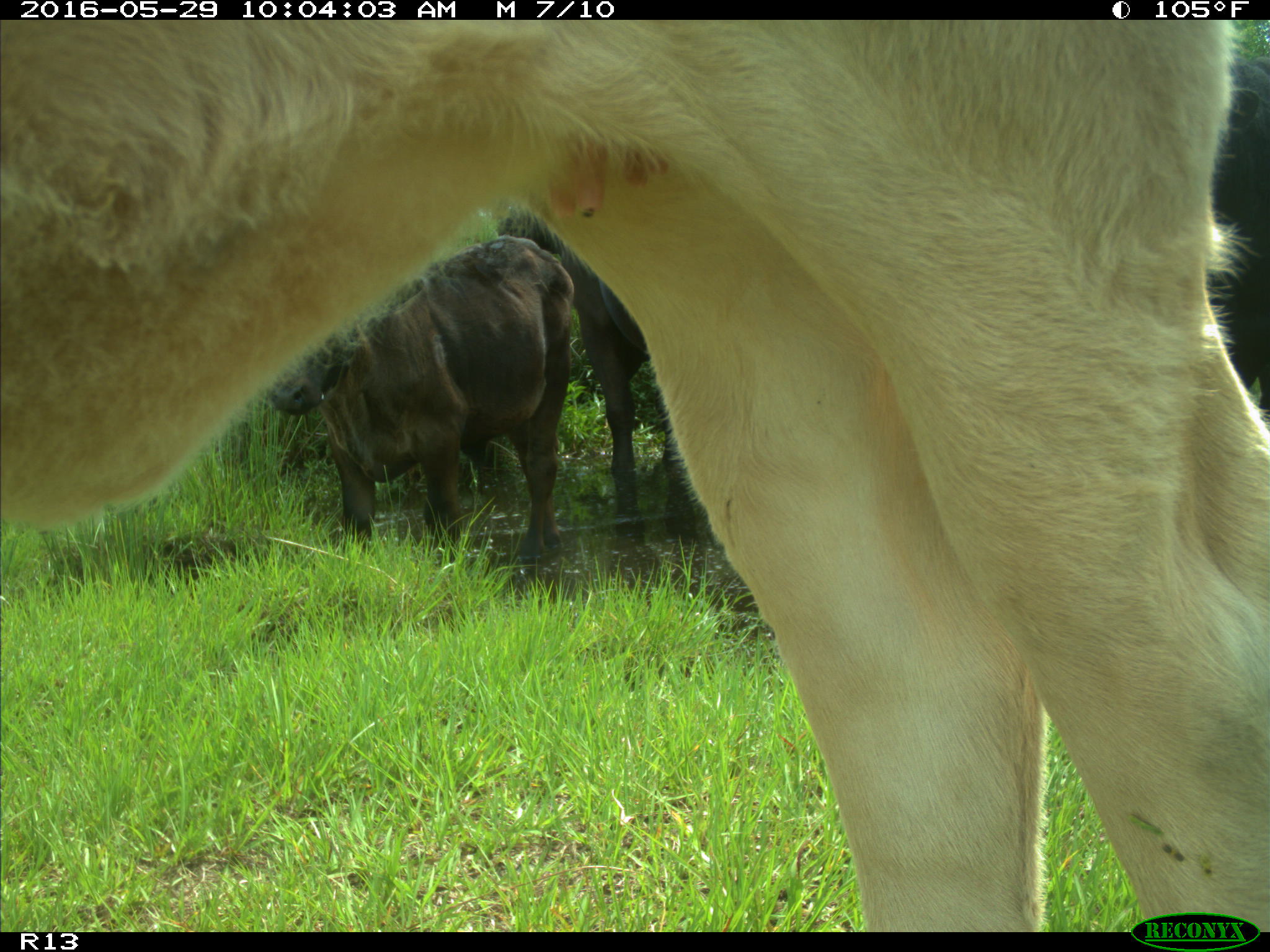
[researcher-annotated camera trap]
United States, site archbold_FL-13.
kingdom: Animalia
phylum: Chordata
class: Mammalia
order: Artiodactyla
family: Bovidae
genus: Bos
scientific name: Bos taurus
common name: domestic cow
Bos taurus (domestic cow).